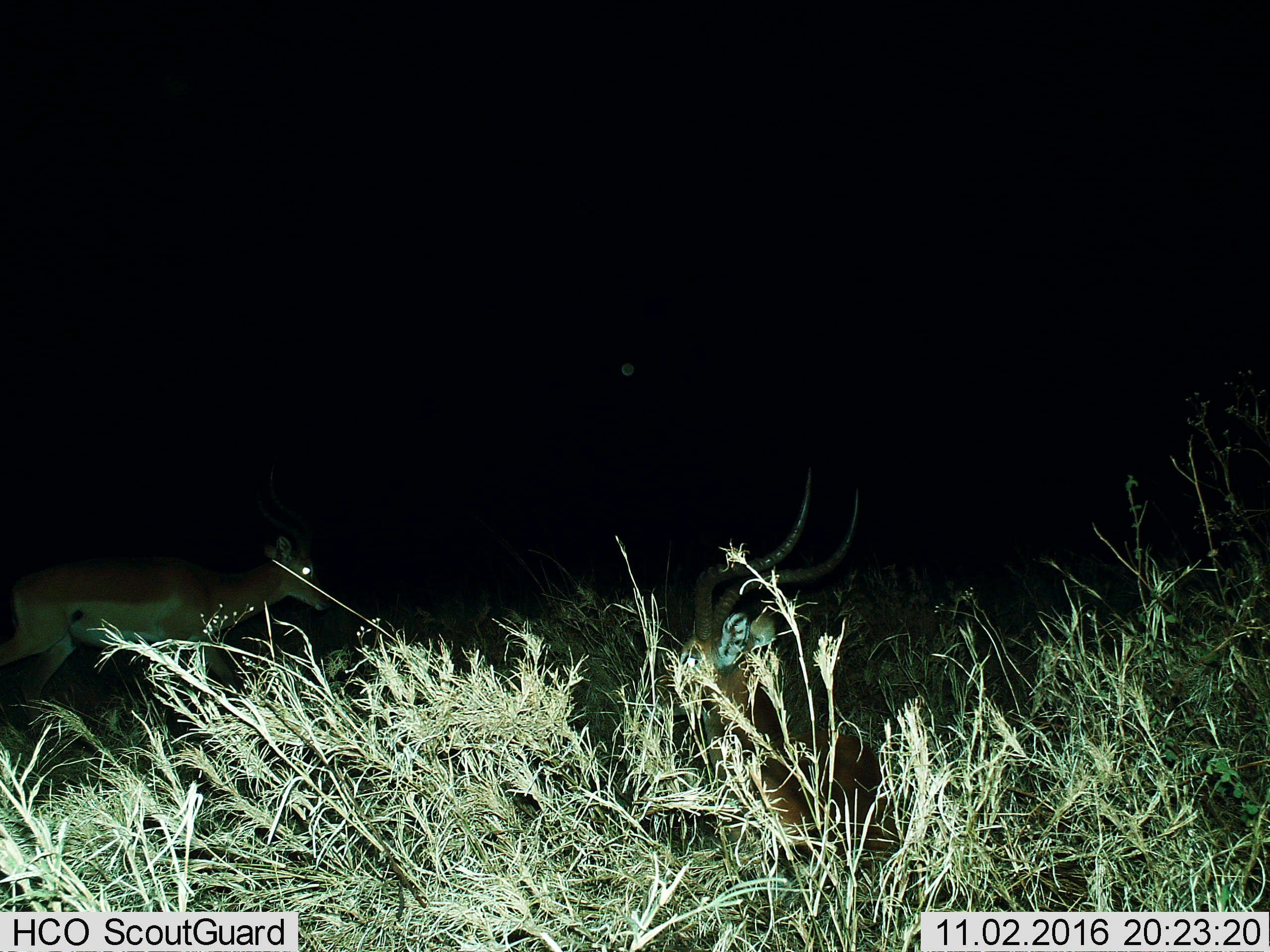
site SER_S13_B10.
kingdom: Animalia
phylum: Chordata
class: Mammalia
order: Artiodactyla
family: Bovidae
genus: Aepyceros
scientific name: Aepyceros melampus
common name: impala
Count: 2.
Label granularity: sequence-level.